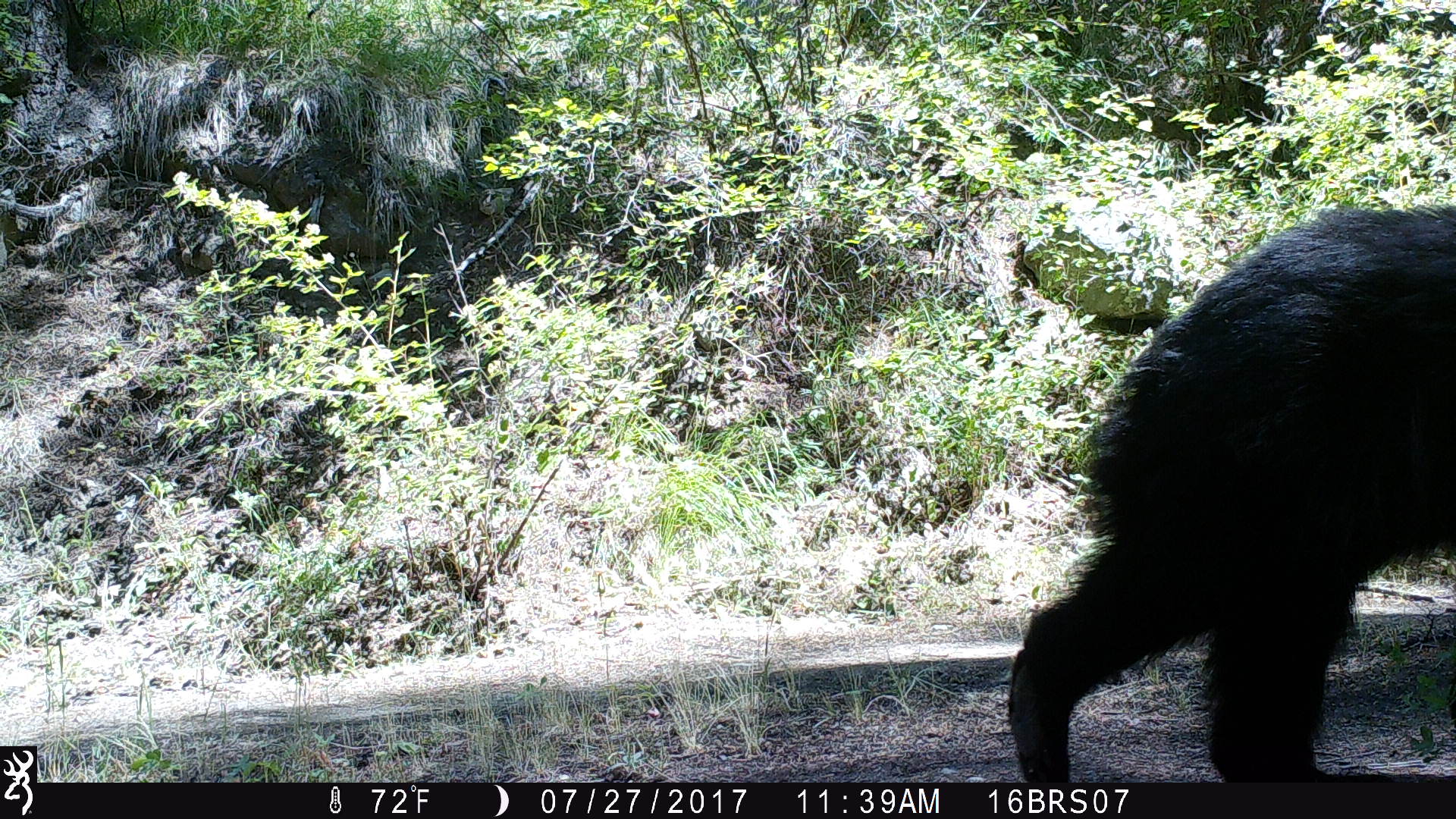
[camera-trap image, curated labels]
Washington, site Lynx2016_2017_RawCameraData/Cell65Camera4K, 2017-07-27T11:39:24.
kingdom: Animalia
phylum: Chordata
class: Mammalia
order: Carnivora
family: Ursidae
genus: Ursus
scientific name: Ursus americanus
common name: american black bear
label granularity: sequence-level